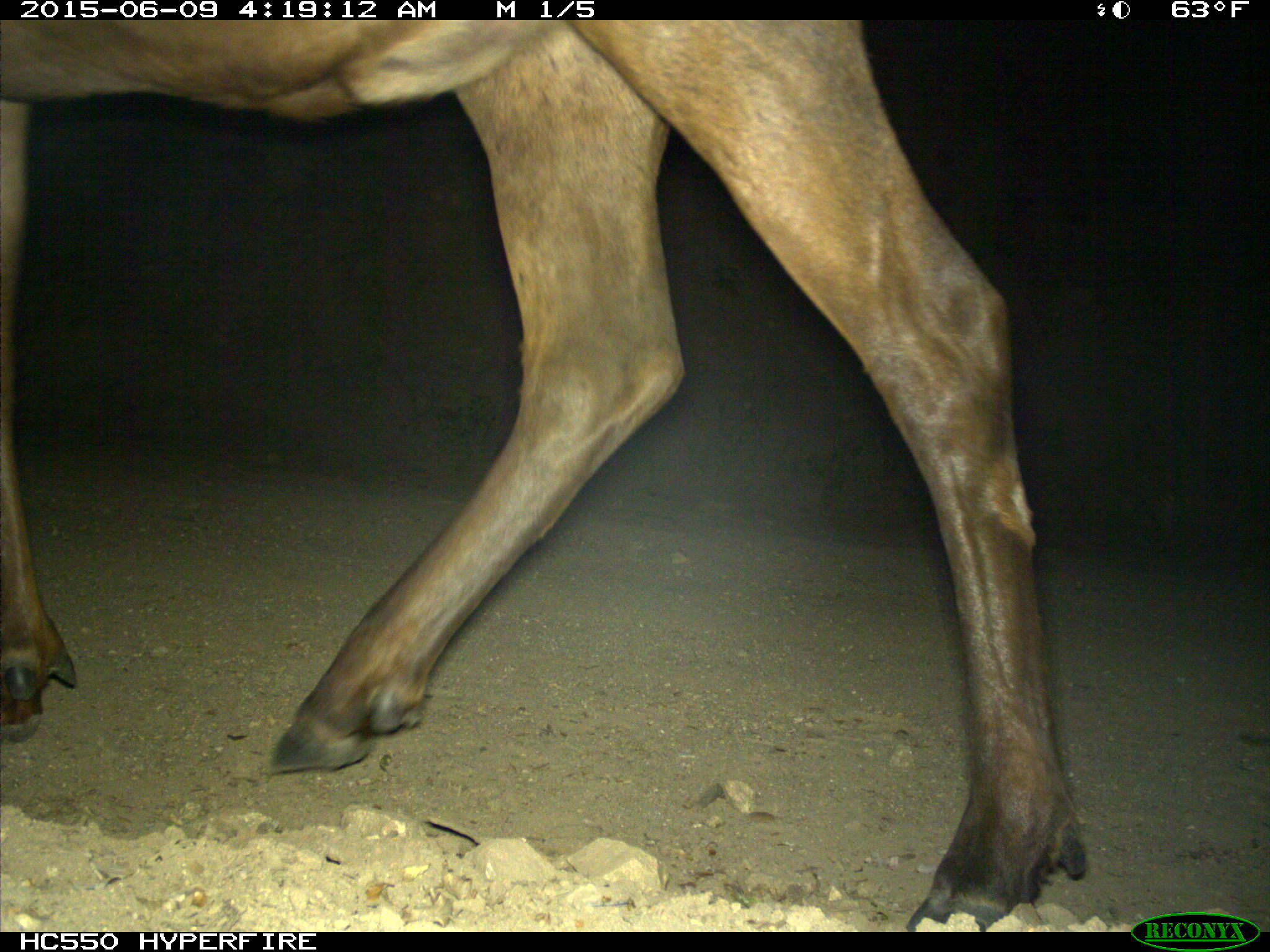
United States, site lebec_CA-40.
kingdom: Animalia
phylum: Chordata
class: Mammalia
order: Artiodactyla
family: Cervidae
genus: Cervus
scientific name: Cervus canadensis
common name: elk